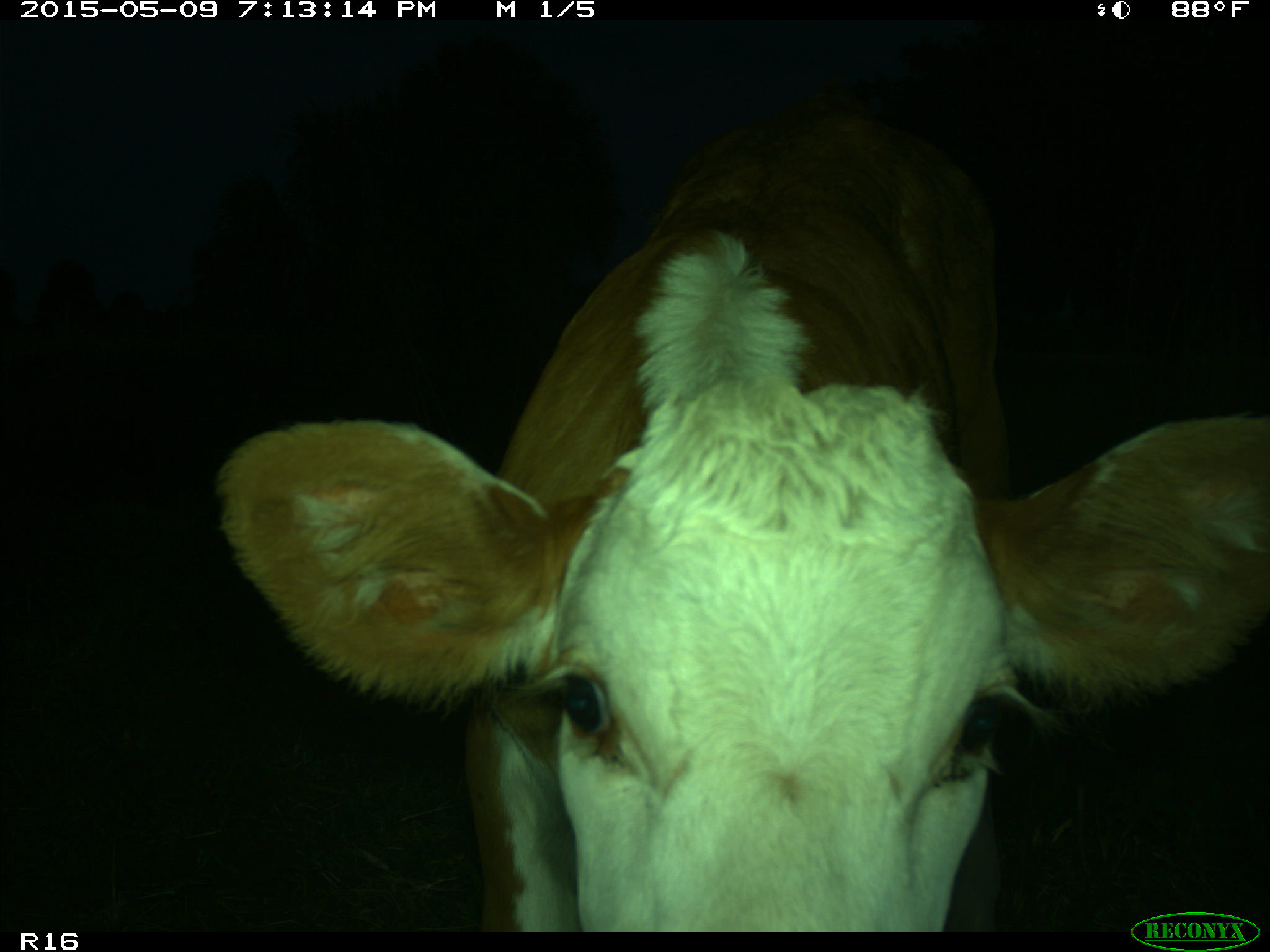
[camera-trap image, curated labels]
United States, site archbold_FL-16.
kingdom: Animalia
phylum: Chordata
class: Mammalia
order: Artiodactyla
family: Bovidae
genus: Bos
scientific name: Bos taurus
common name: domestic cow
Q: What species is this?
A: Bos taurus (domestic cow).